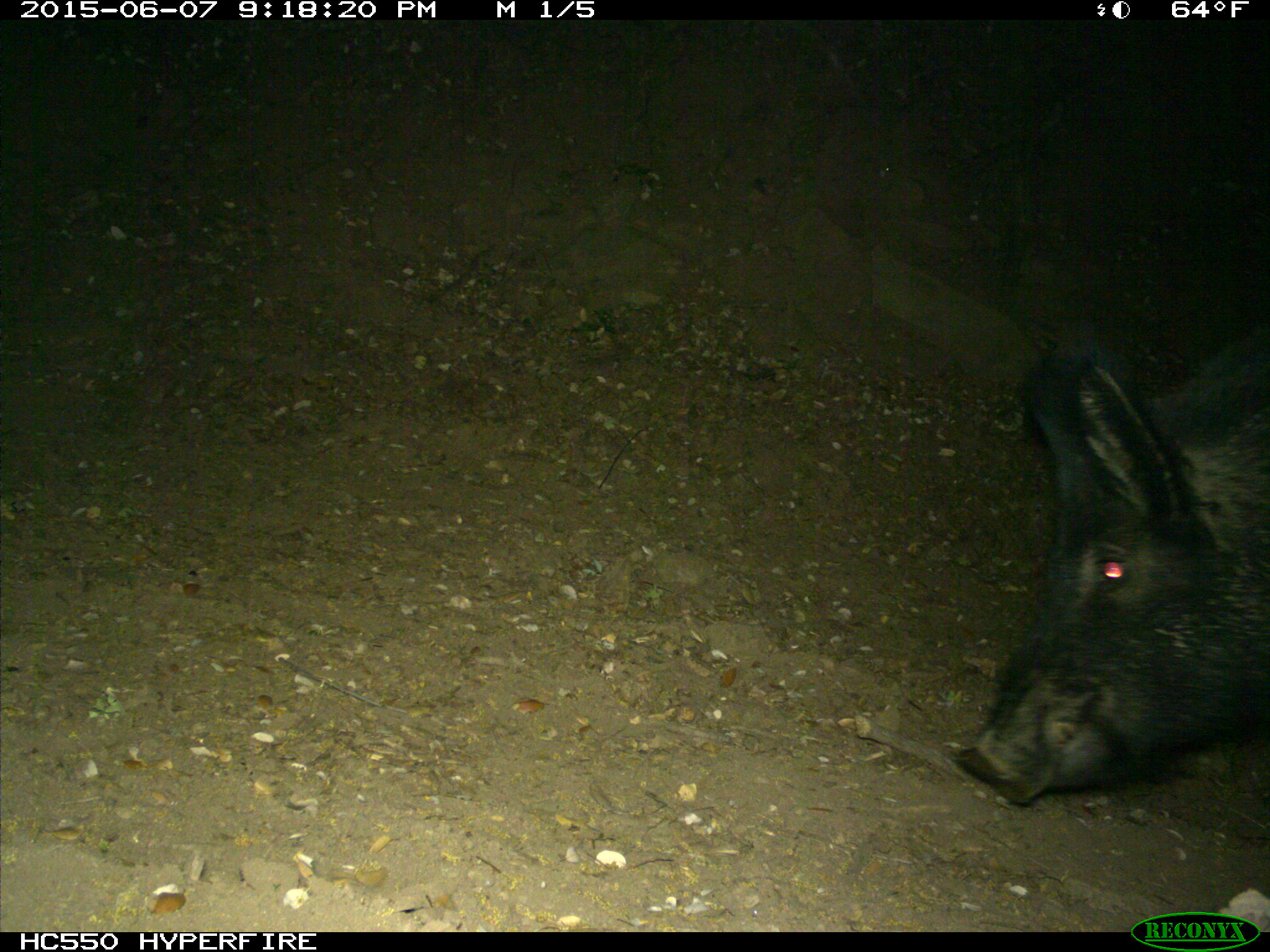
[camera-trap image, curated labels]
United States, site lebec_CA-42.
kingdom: Animalia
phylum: Chordata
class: Mammalia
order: Artiodactyla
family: Suidae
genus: Sus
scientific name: Sus scrofa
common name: wild boar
Sus scrofa (wild boar).